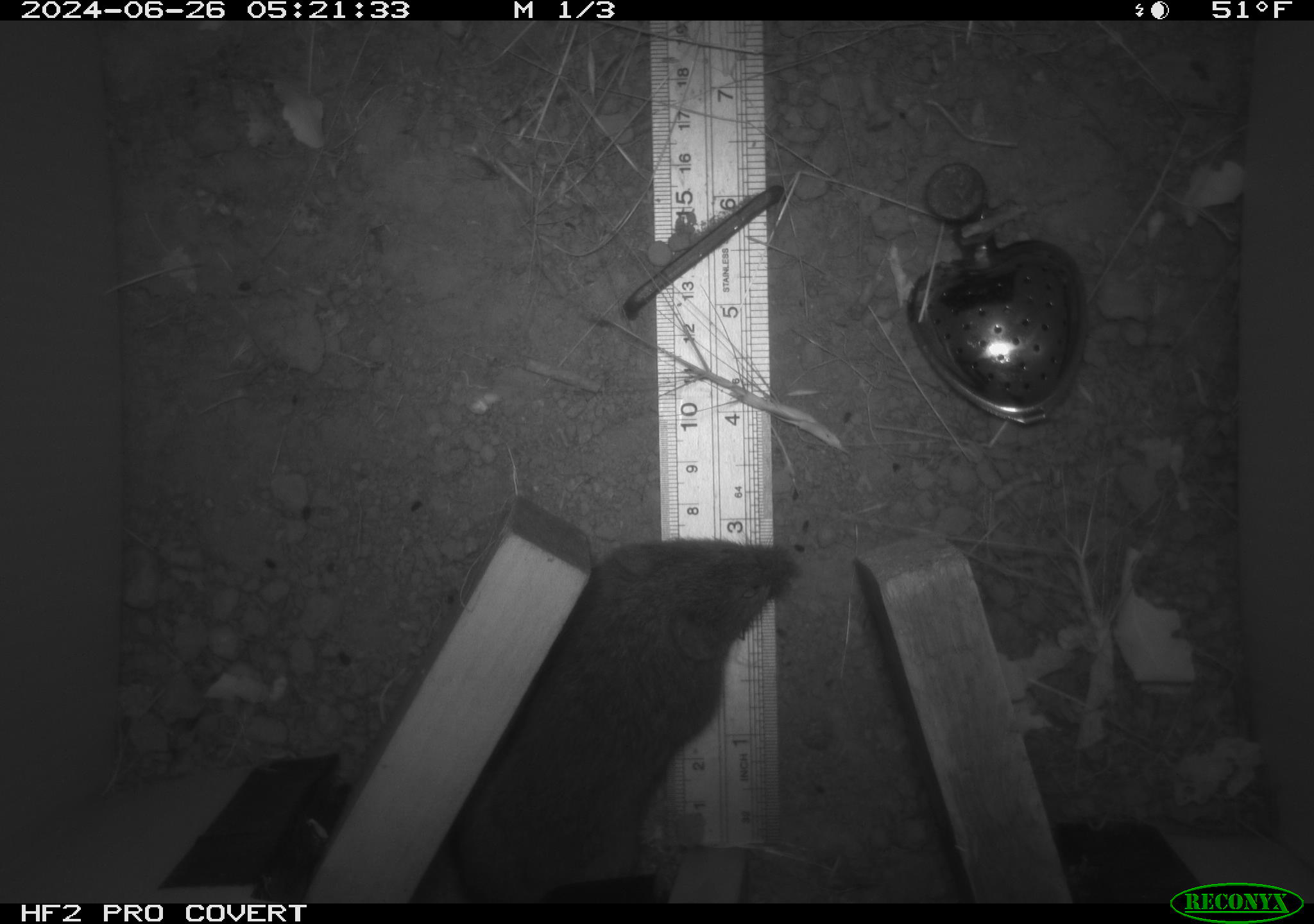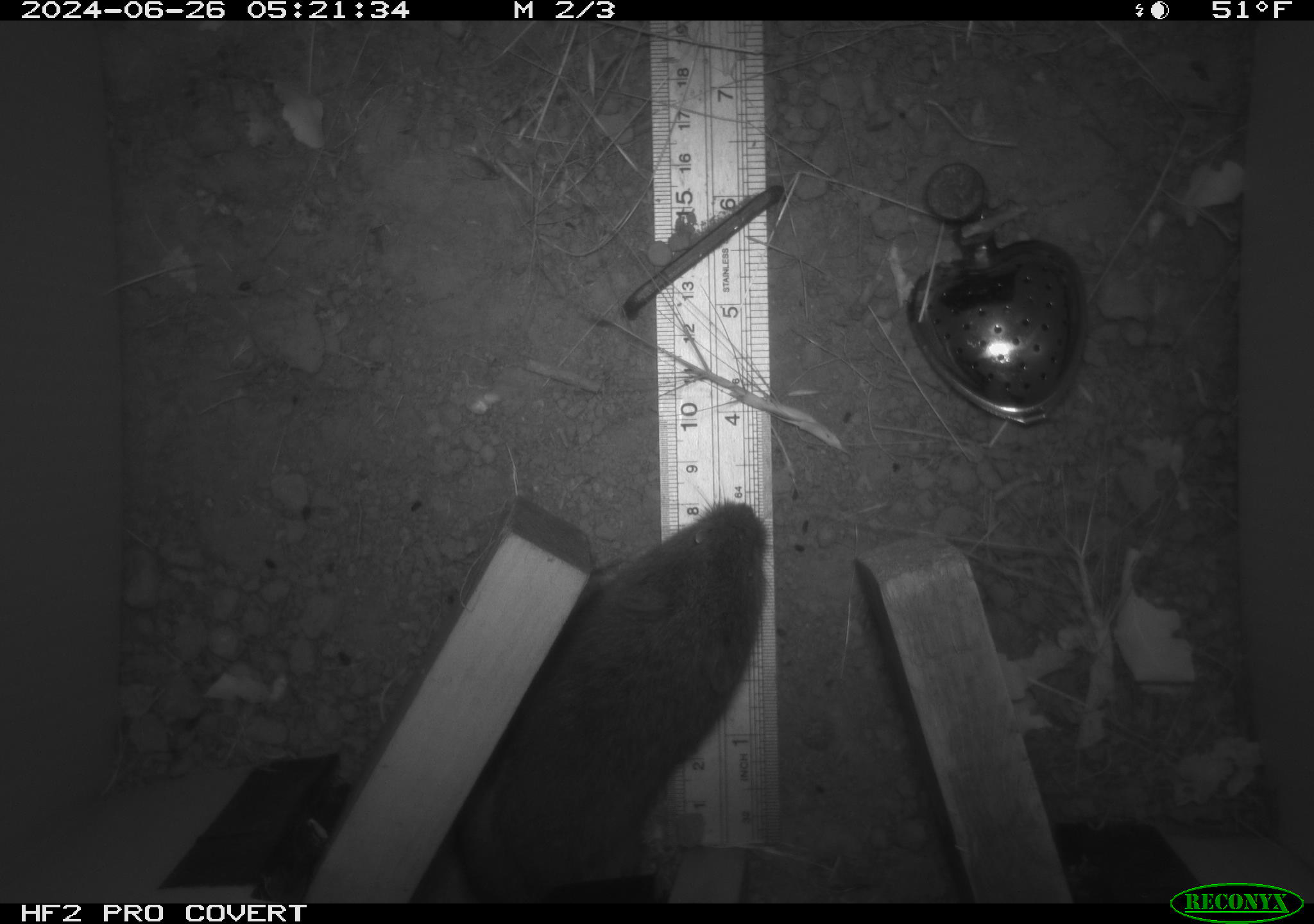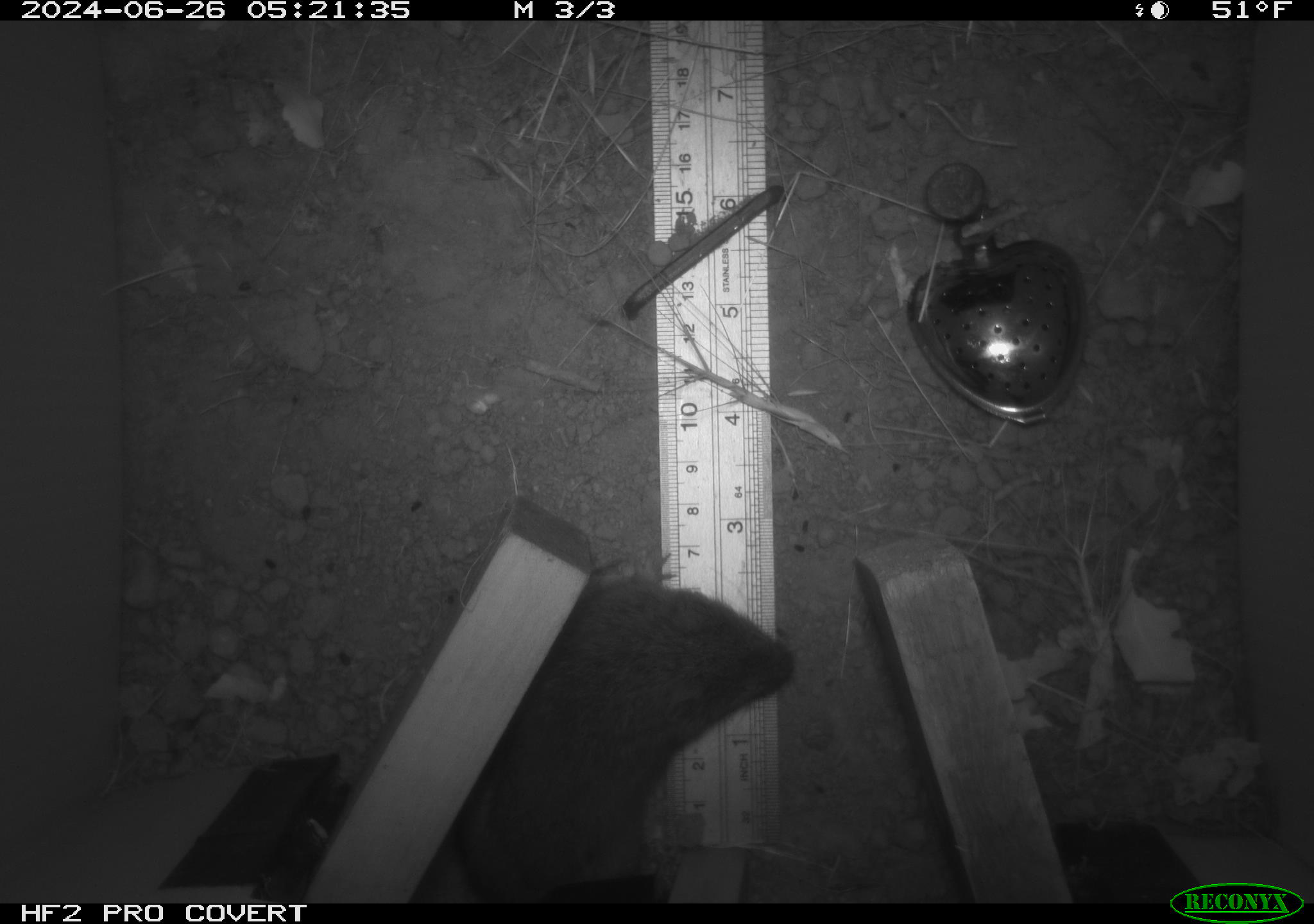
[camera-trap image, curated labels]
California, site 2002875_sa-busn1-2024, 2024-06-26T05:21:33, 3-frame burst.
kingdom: Animalia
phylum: Chordata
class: Mammalia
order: Rodentia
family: Cricetidae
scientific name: Arvicolinae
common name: voles, lemmings, and muskrats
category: arvicolinae subfamily